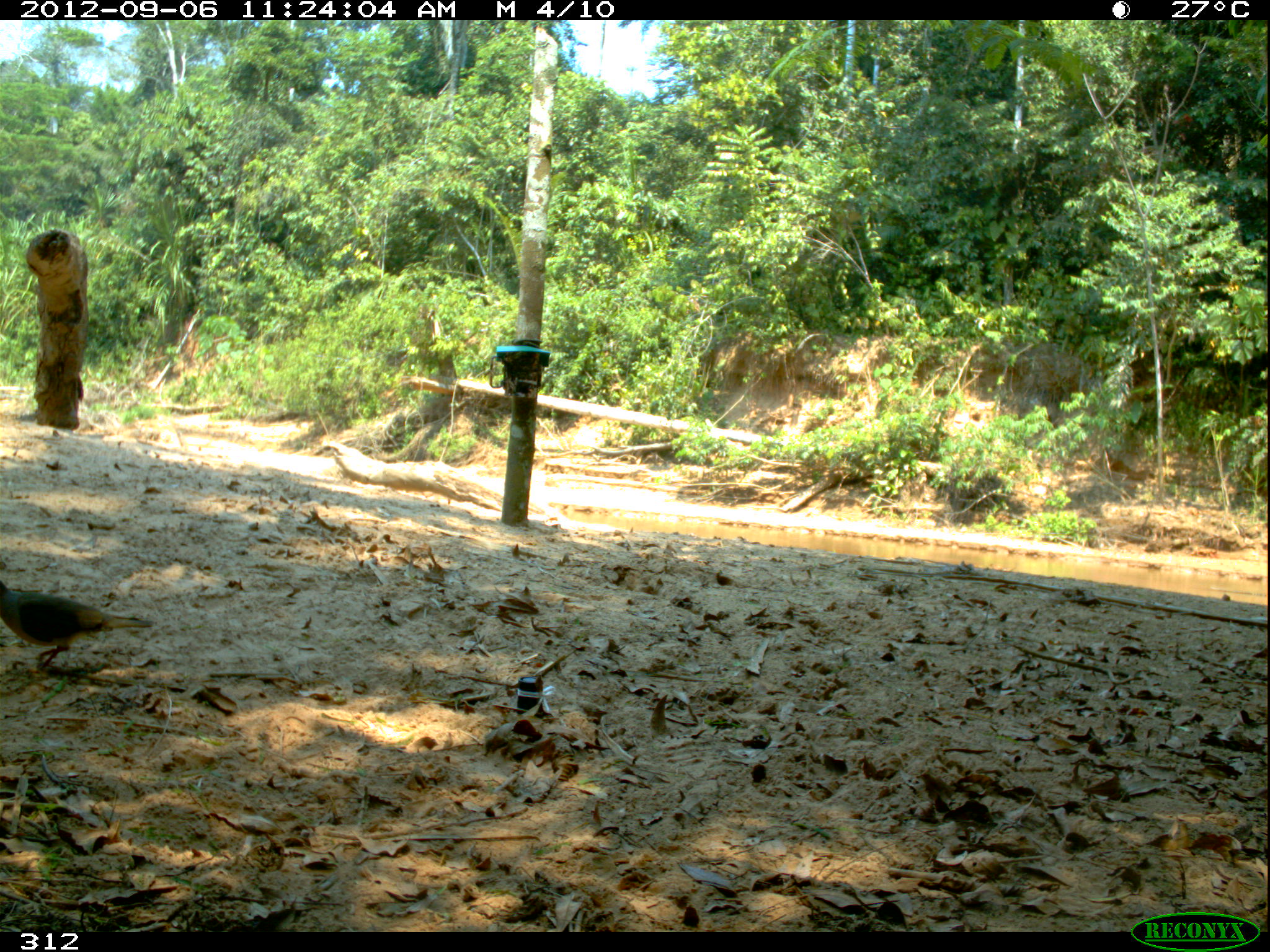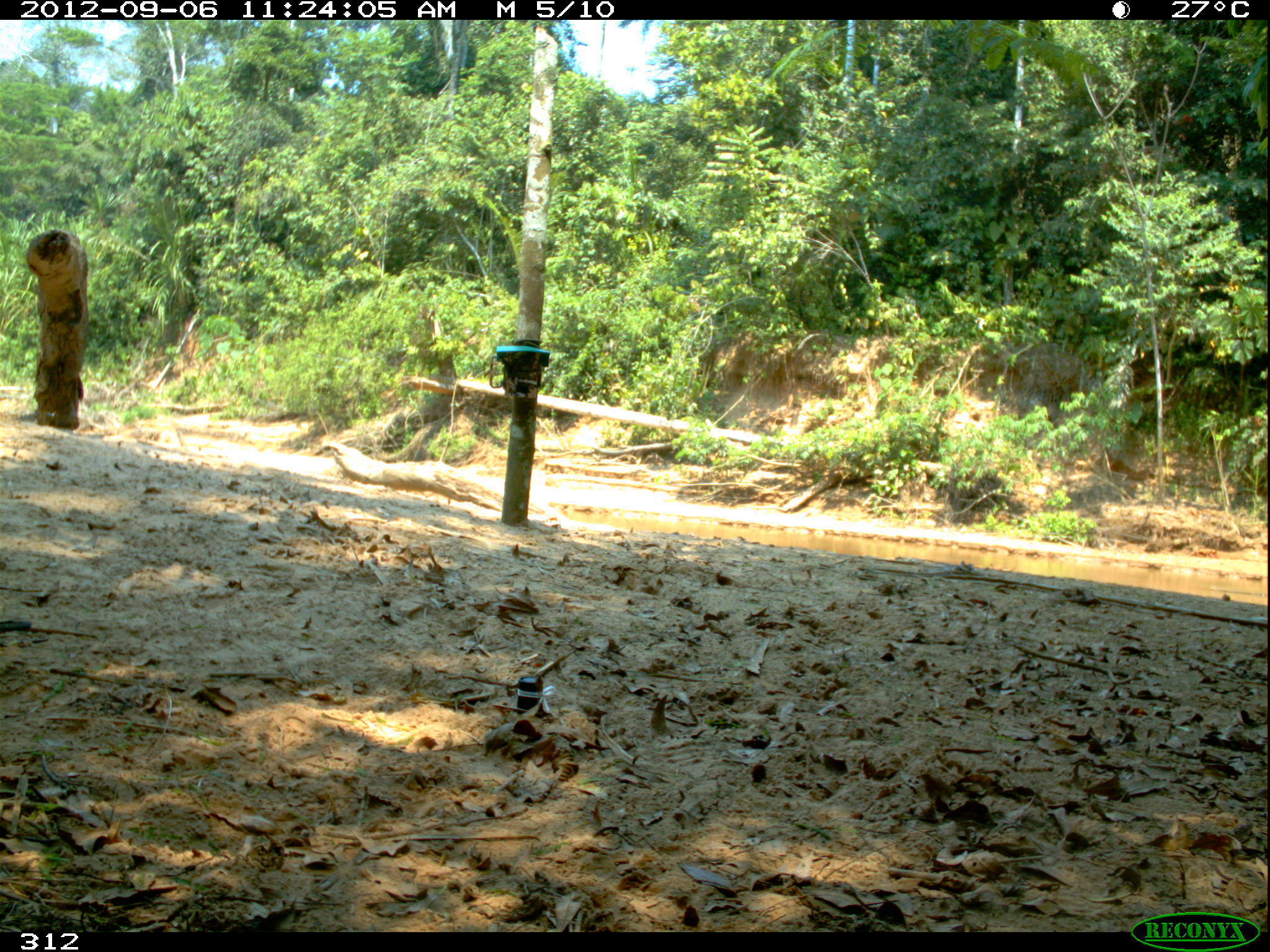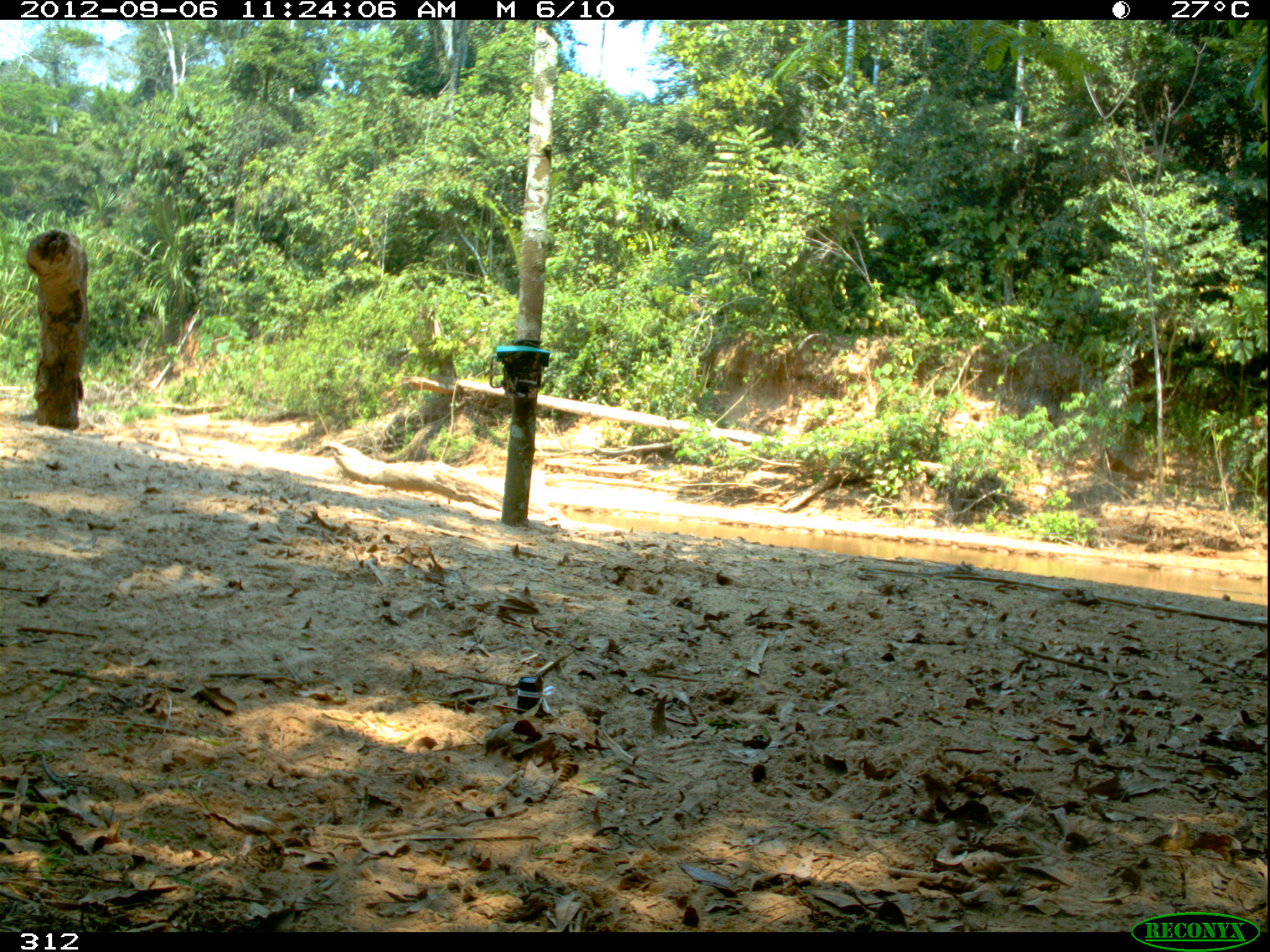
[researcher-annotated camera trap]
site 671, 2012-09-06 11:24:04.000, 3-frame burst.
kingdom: Animalia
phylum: Chordata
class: Aves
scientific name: Aves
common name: bird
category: unknown bird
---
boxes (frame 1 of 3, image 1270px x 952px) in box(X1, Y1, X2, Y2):
unknown bird: box(0, 578, 153, 670)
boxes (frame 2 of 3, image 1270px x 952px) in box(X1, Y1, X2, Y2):
unknown bird: box(0, 619, 31, 635)